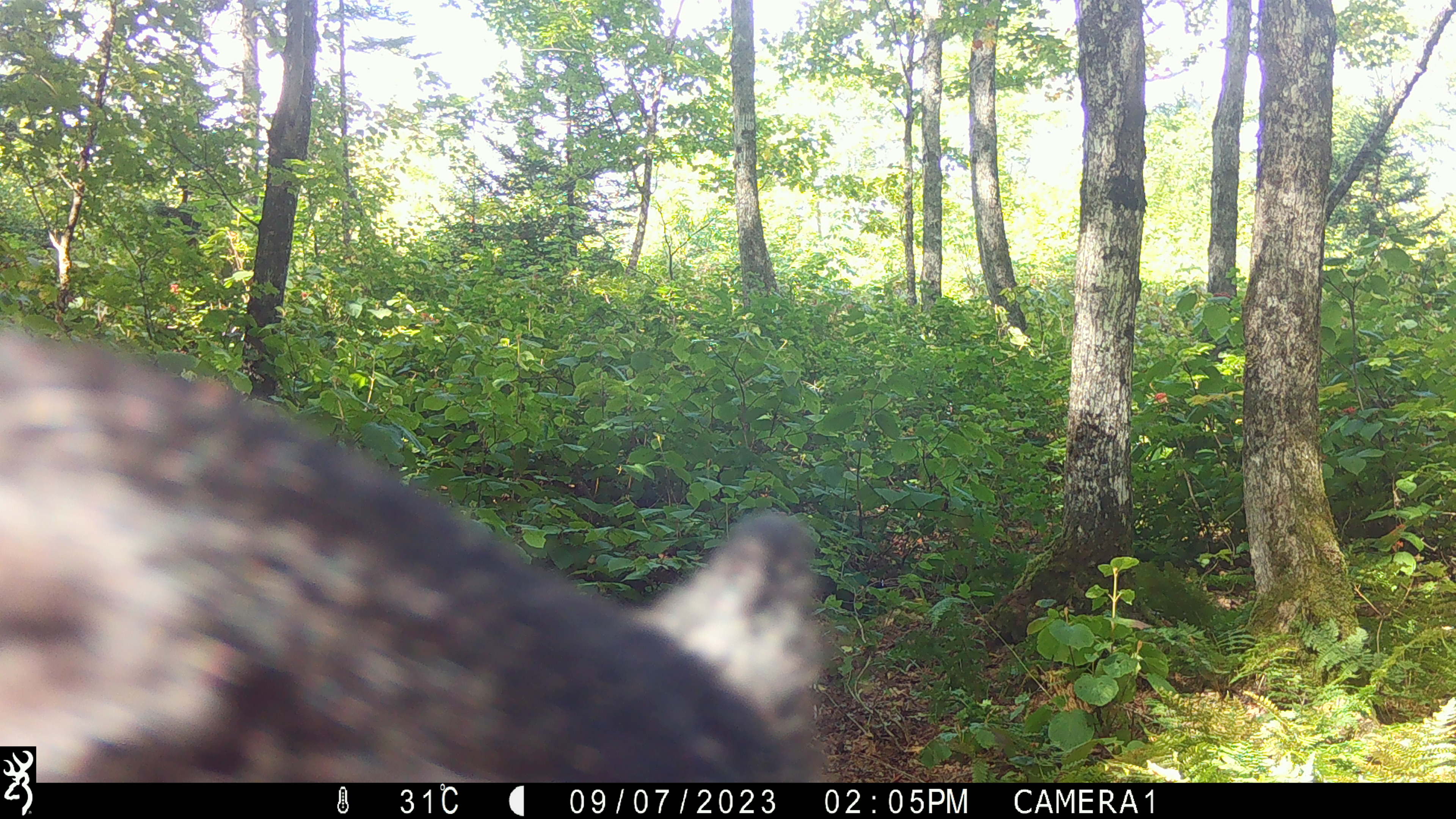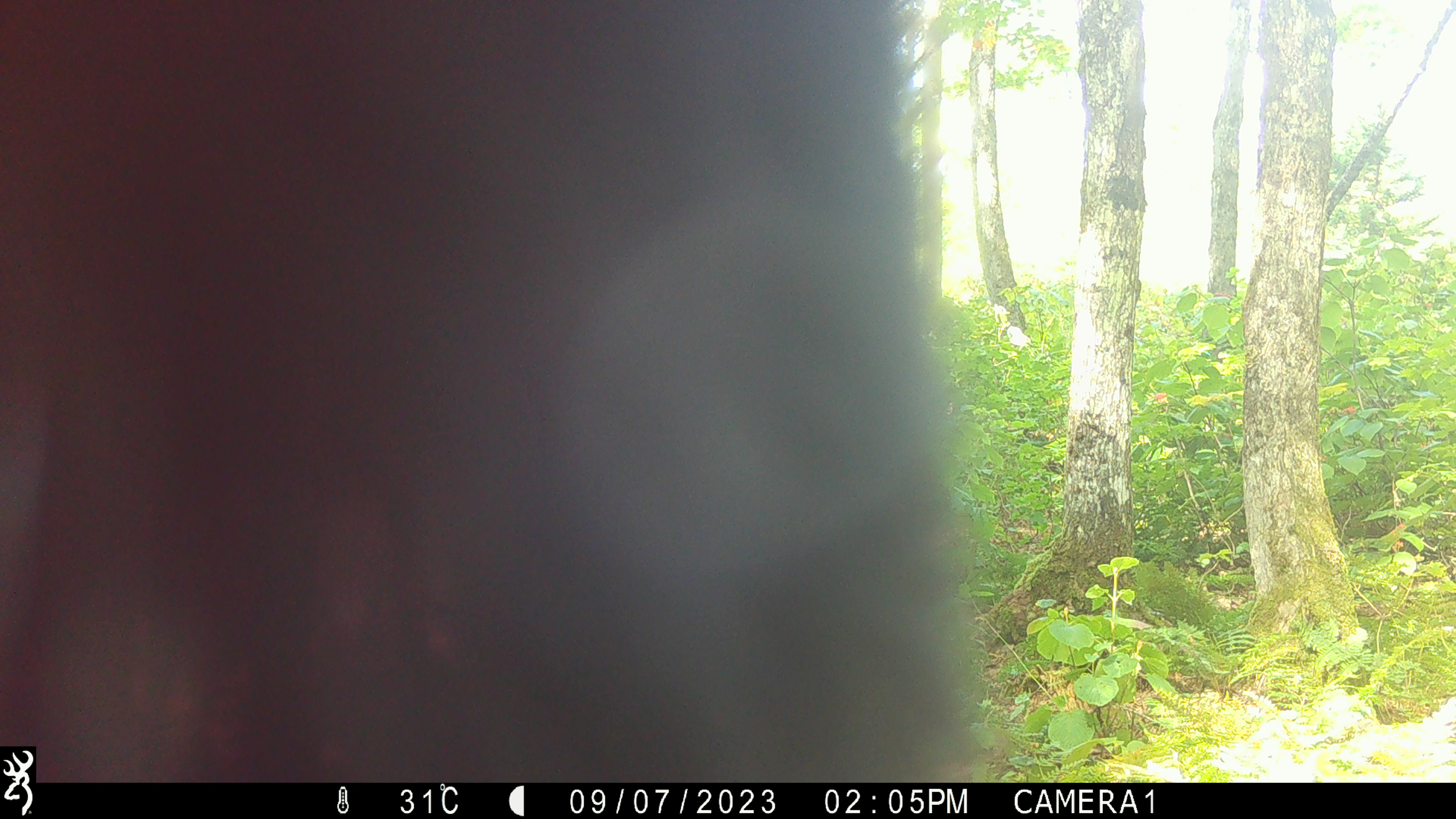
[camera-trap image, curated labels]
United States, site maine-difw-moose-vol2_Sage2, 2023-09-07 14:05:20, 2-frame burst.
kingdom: Animalia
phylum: Chordata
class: Mammalia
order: Carnivora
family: Ursidae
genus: Ursus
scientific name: Ursus americanus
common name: black bear